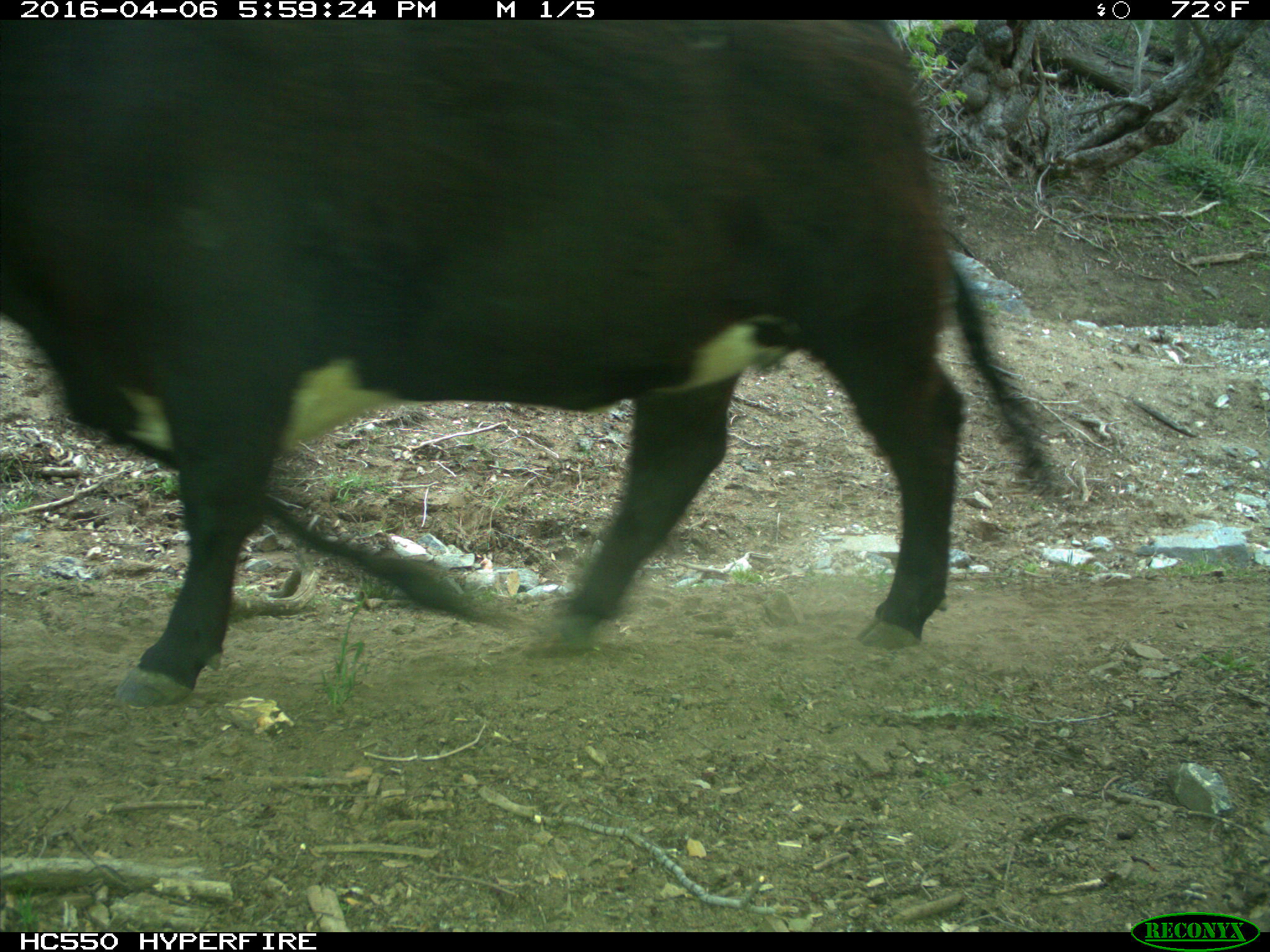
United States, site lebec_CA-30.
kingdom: Animalia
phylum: Chordata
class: Mammalia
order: Artiodactyla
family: Bovidae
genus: Bos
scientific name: Bos taurus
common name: domestic cow